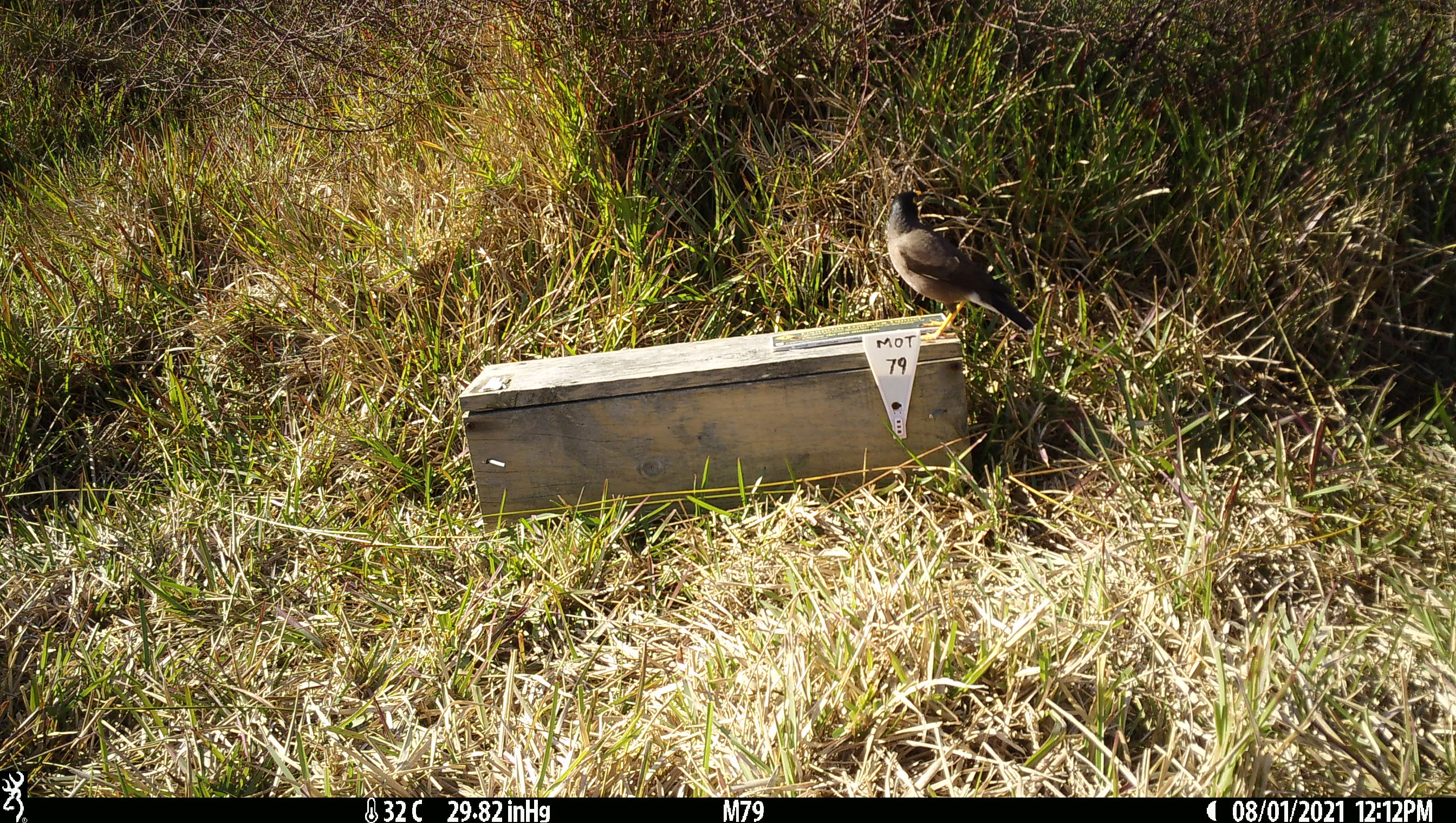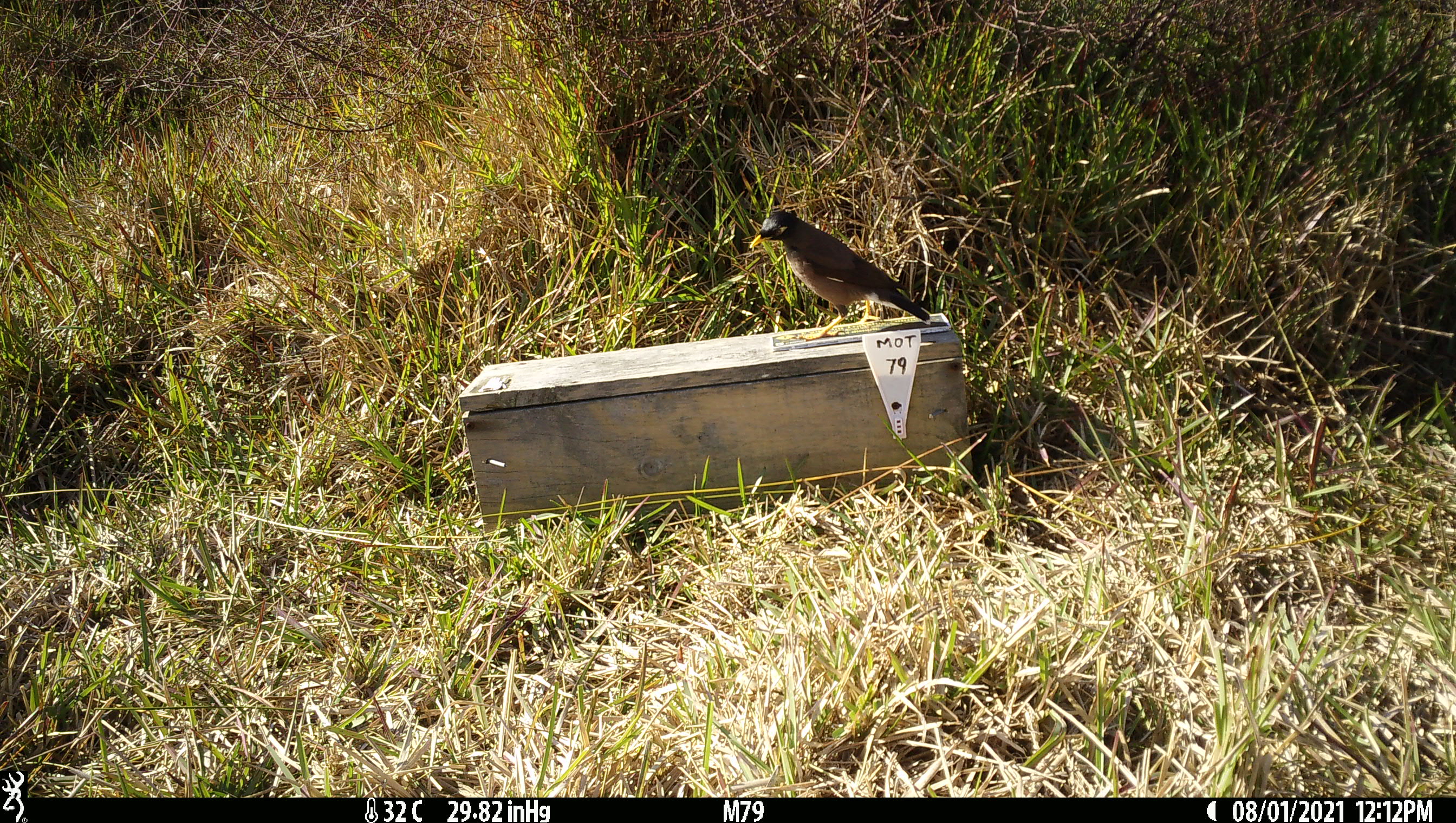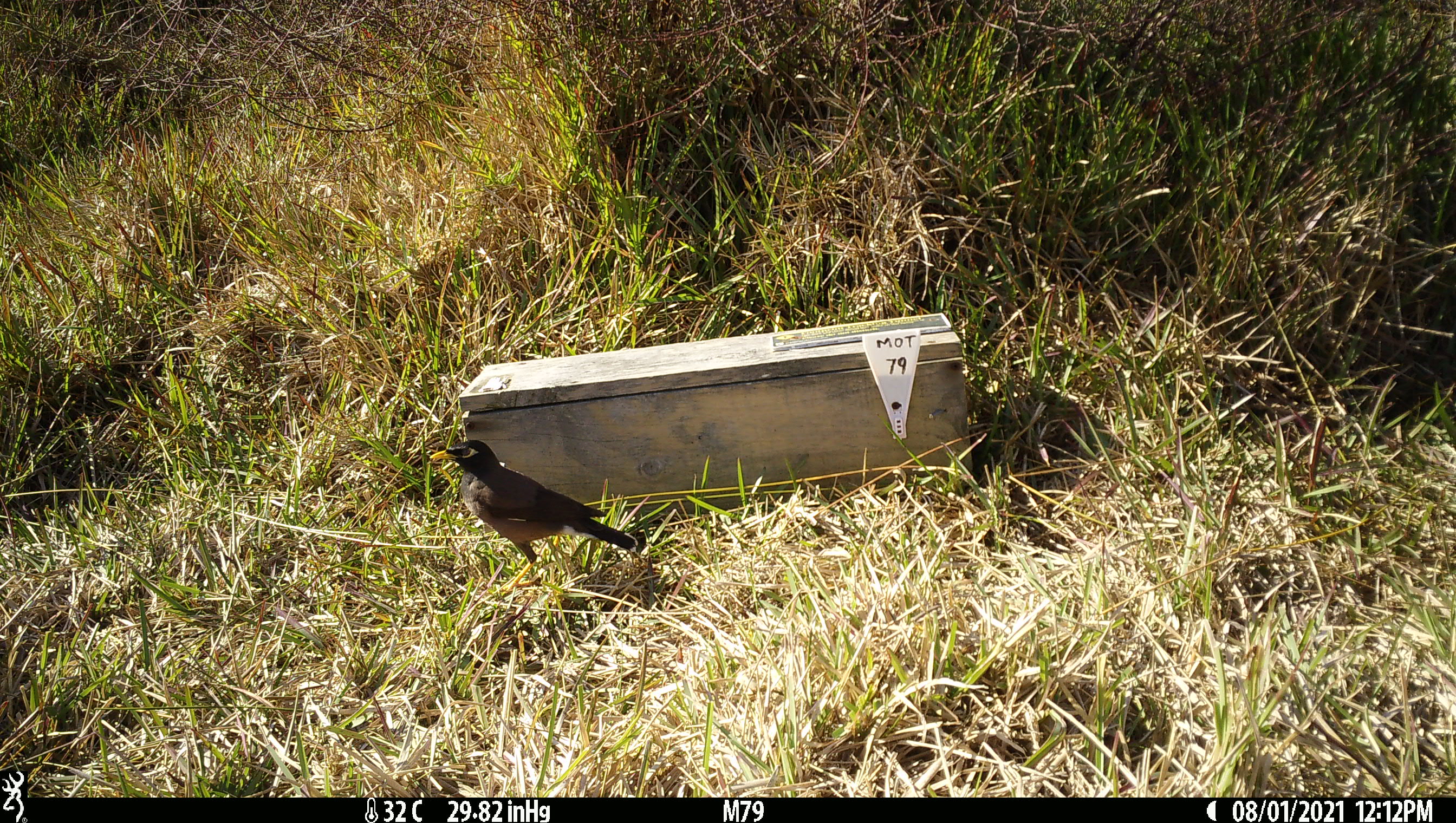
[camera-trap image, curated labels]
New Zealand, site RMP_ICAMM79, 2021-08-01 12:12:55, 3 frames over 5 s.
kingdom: Animalia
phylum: Chordata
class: Aves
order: Passeriformes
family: Sturnidae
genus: Acridotheres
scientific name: Acridotheres tristis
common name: common myna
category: myna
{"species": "myna (common myna) (Acridotheres tristis)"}